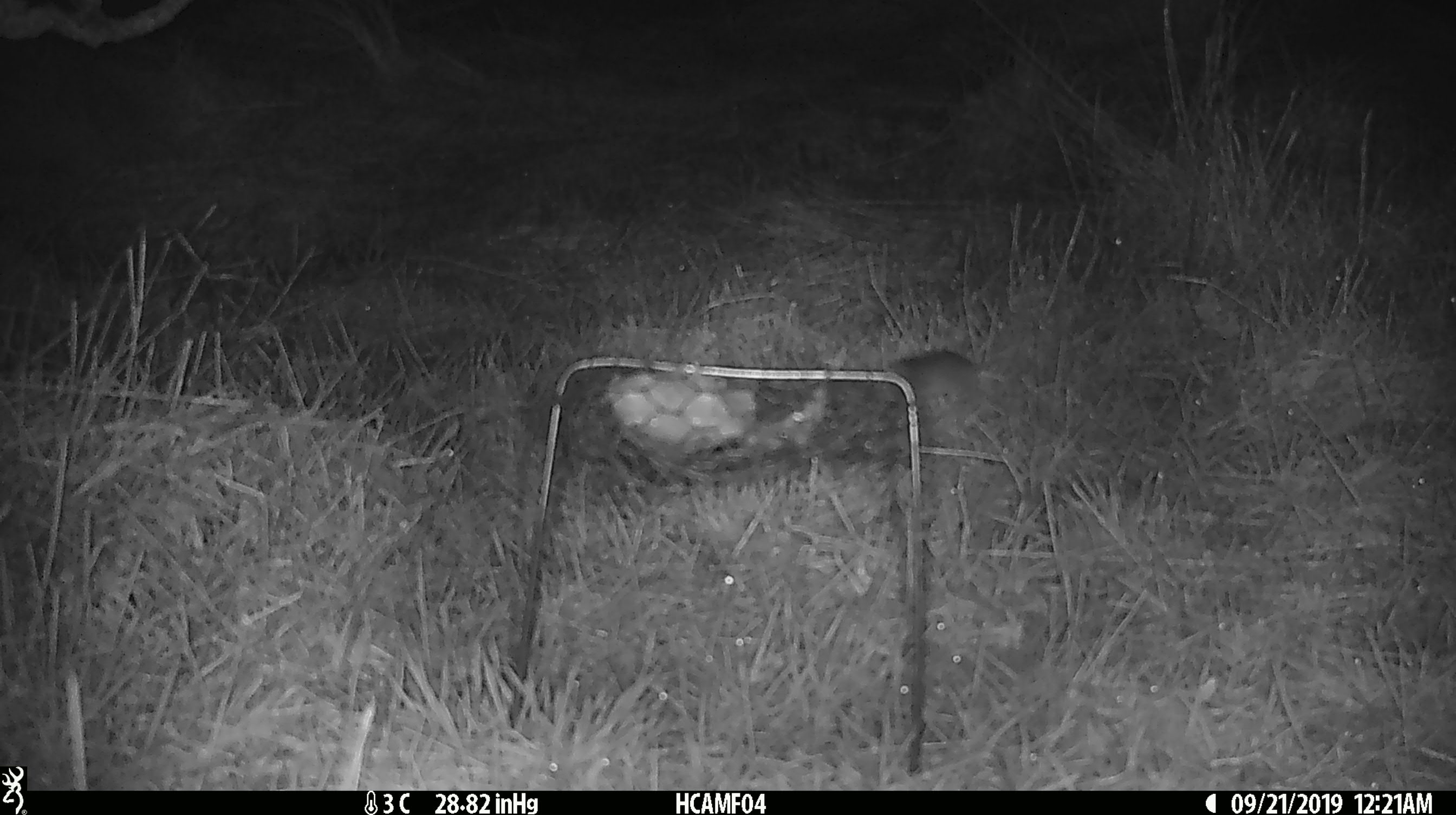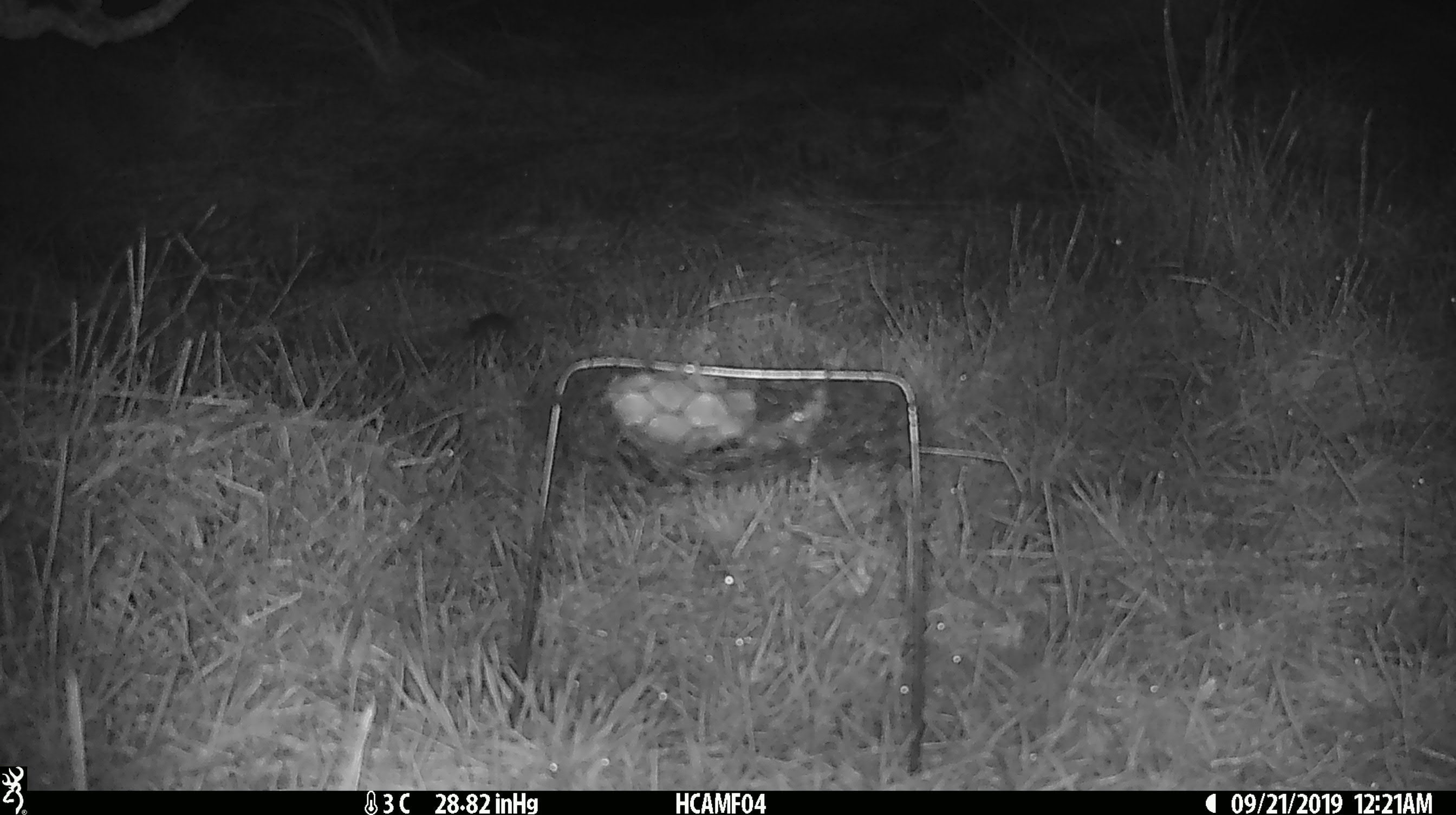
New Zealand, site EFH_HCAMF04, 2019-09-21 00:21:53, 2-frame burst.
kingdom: Animalia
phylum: Chordata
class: Mammalia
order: Rodentia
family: Muridae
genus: Mus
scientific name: Mus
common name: mouse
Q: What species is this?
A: Mouse (Mus).